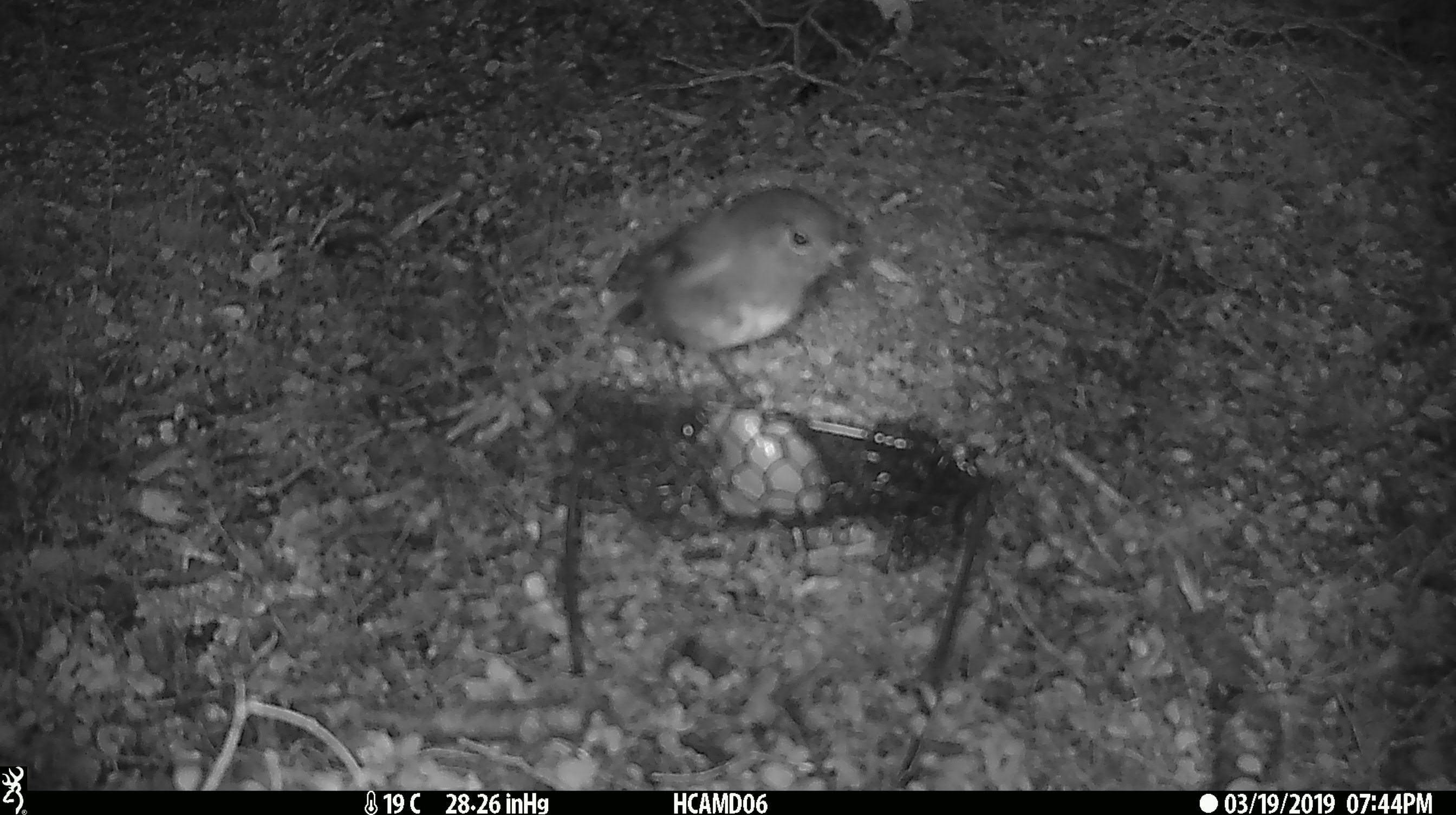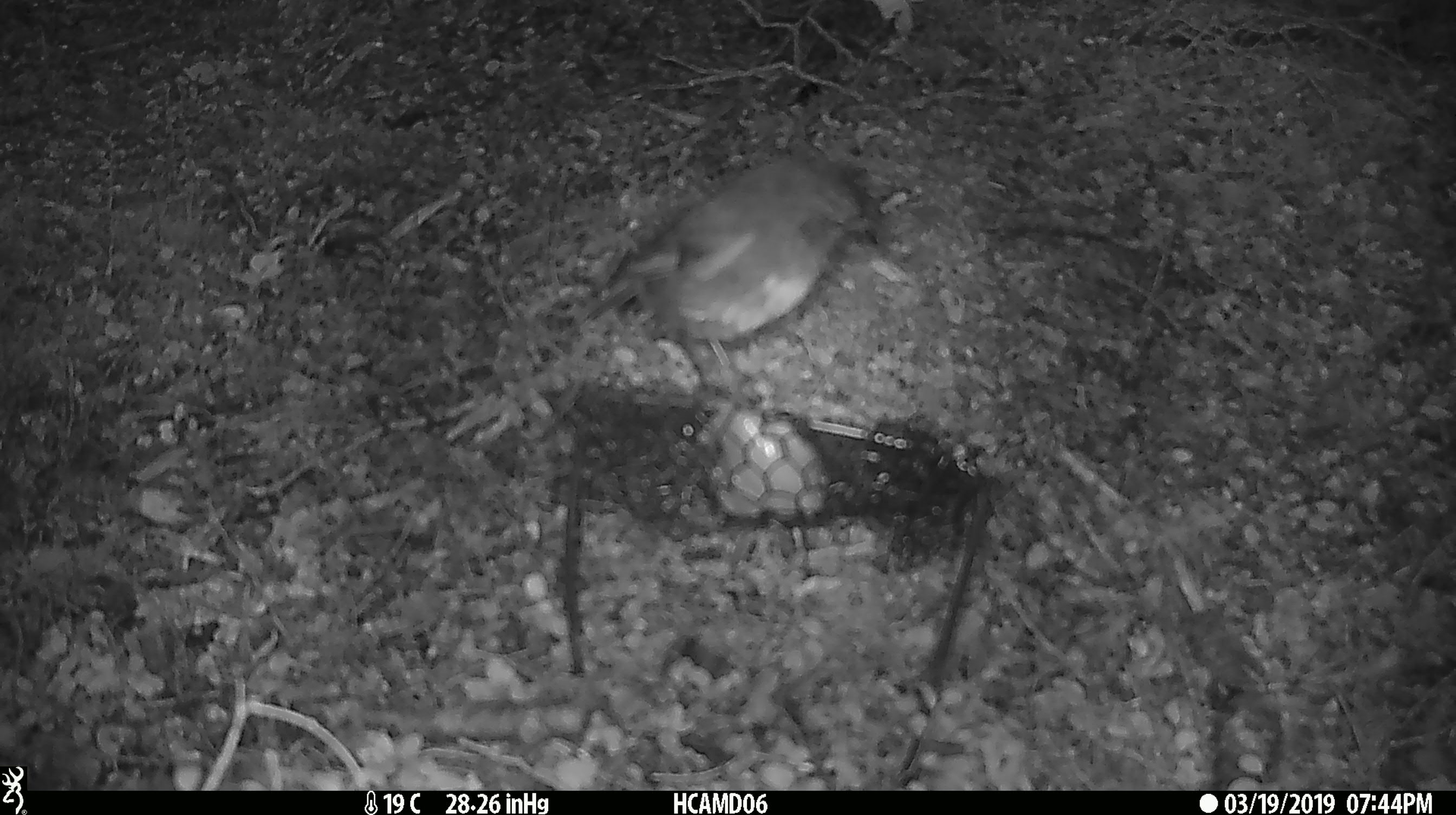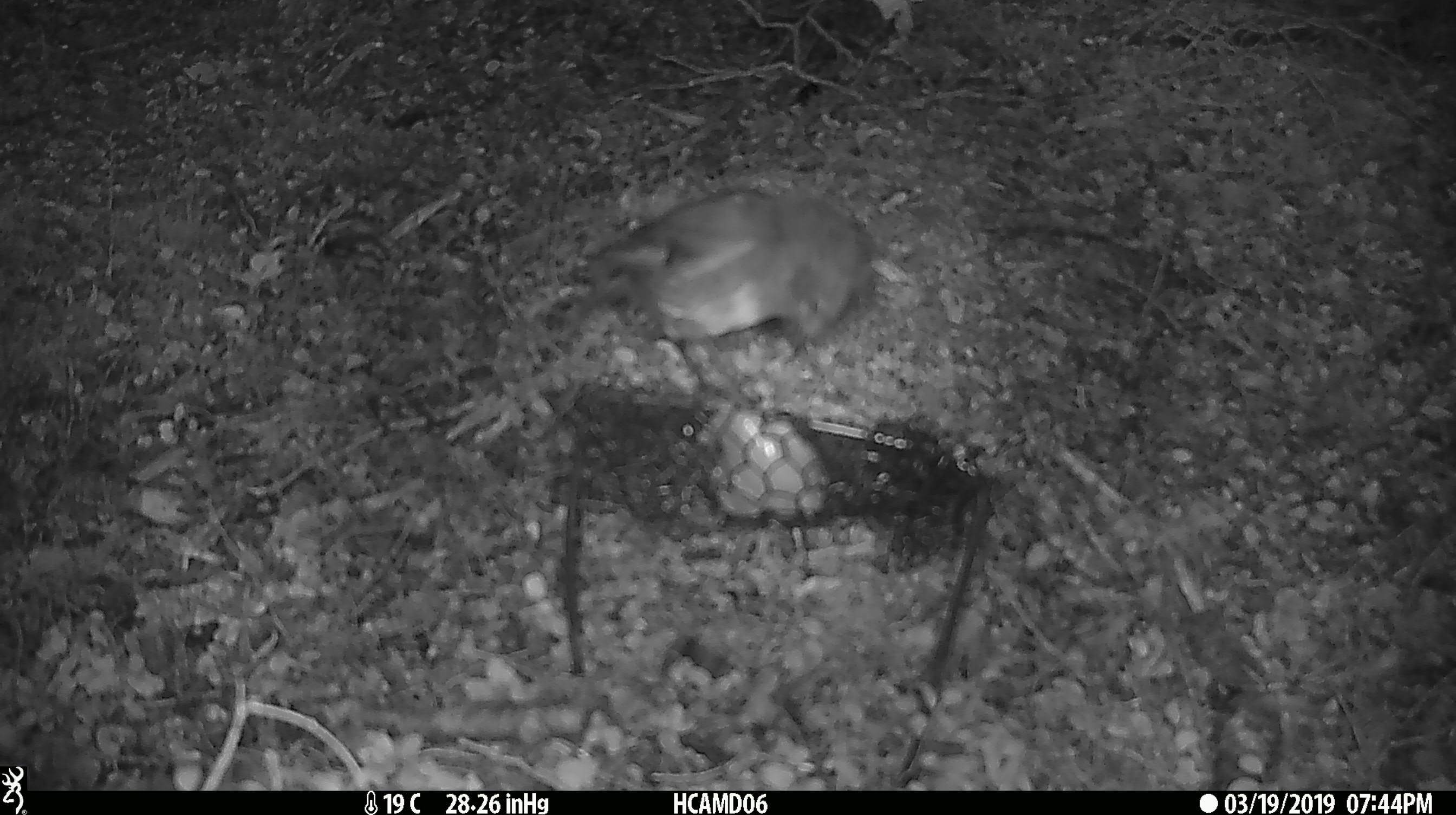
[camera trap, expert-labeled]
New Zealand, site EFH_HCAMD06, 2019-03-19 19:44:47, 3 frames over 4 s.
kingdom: Animalia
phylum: Chordata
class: Aves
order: Passeriformes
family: Petroicidae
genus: Petroica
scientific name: Petroica australis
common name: new zealand robin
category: robin